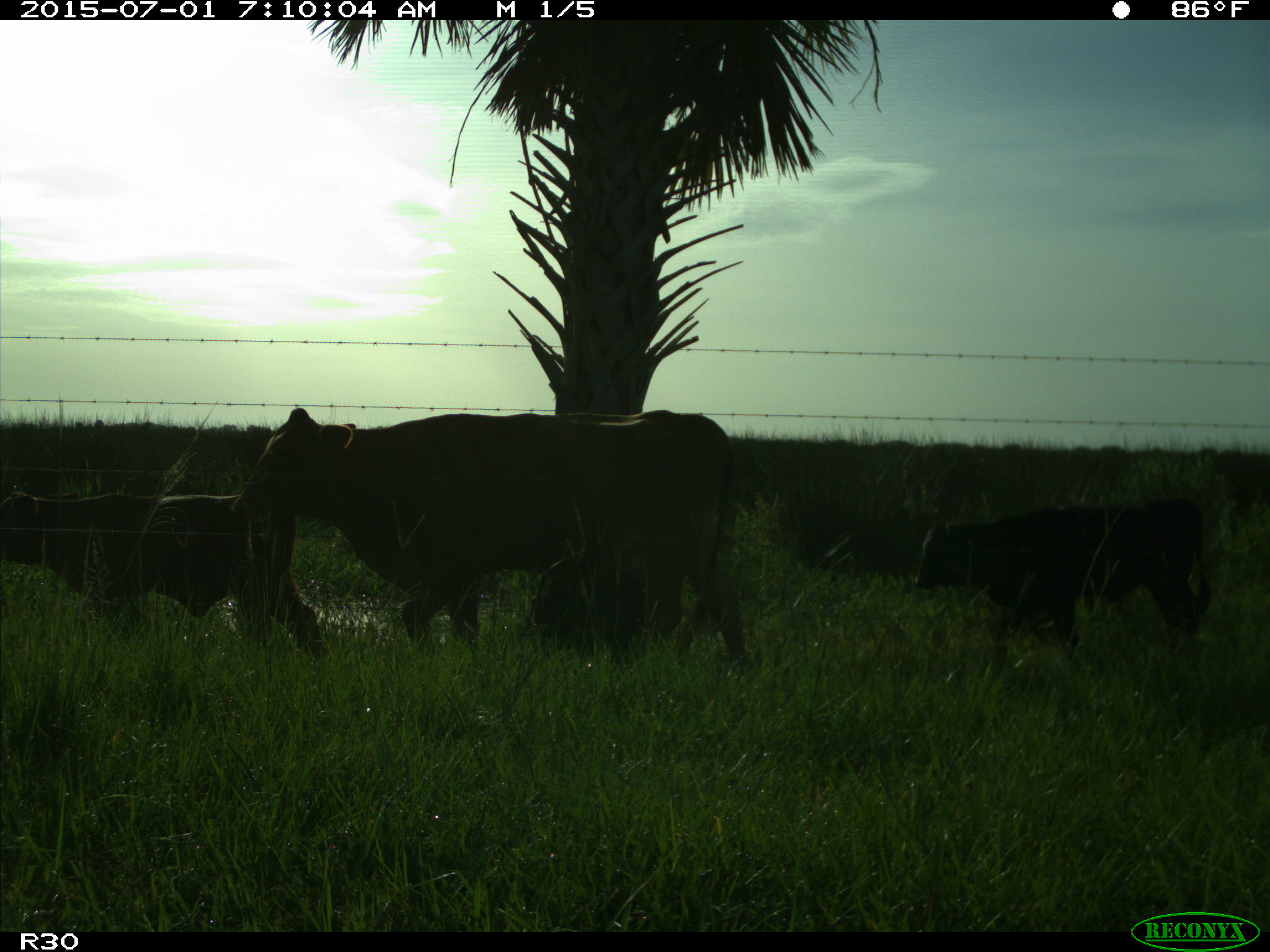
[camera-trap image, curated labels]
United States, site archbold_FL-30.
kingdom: Animalia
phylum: Chordata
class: Mammalia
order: Artiodactyla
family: Bovidae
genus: Bos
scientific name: Bos taurus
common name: domestic cow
Bos taurus (domestic cow).